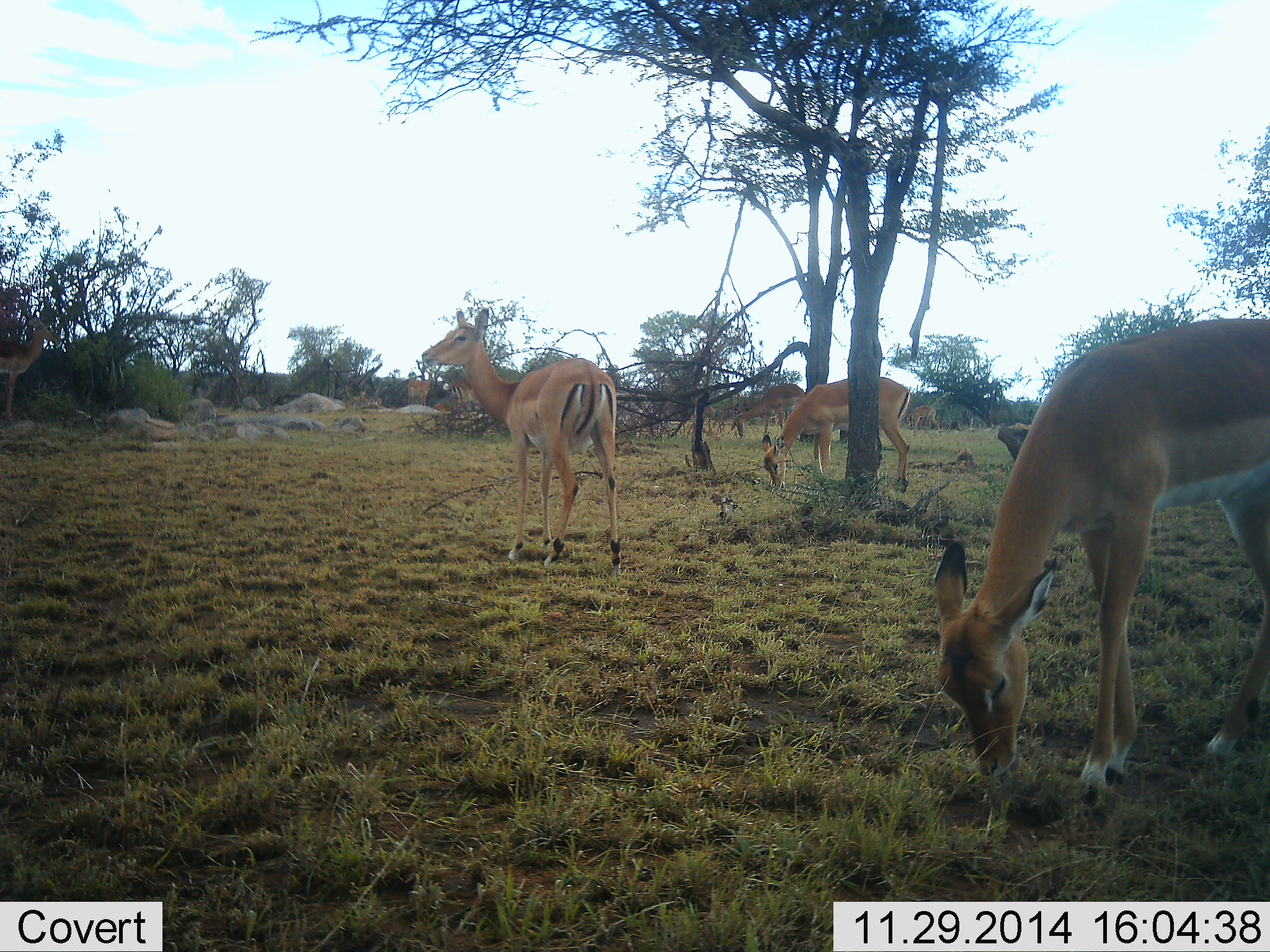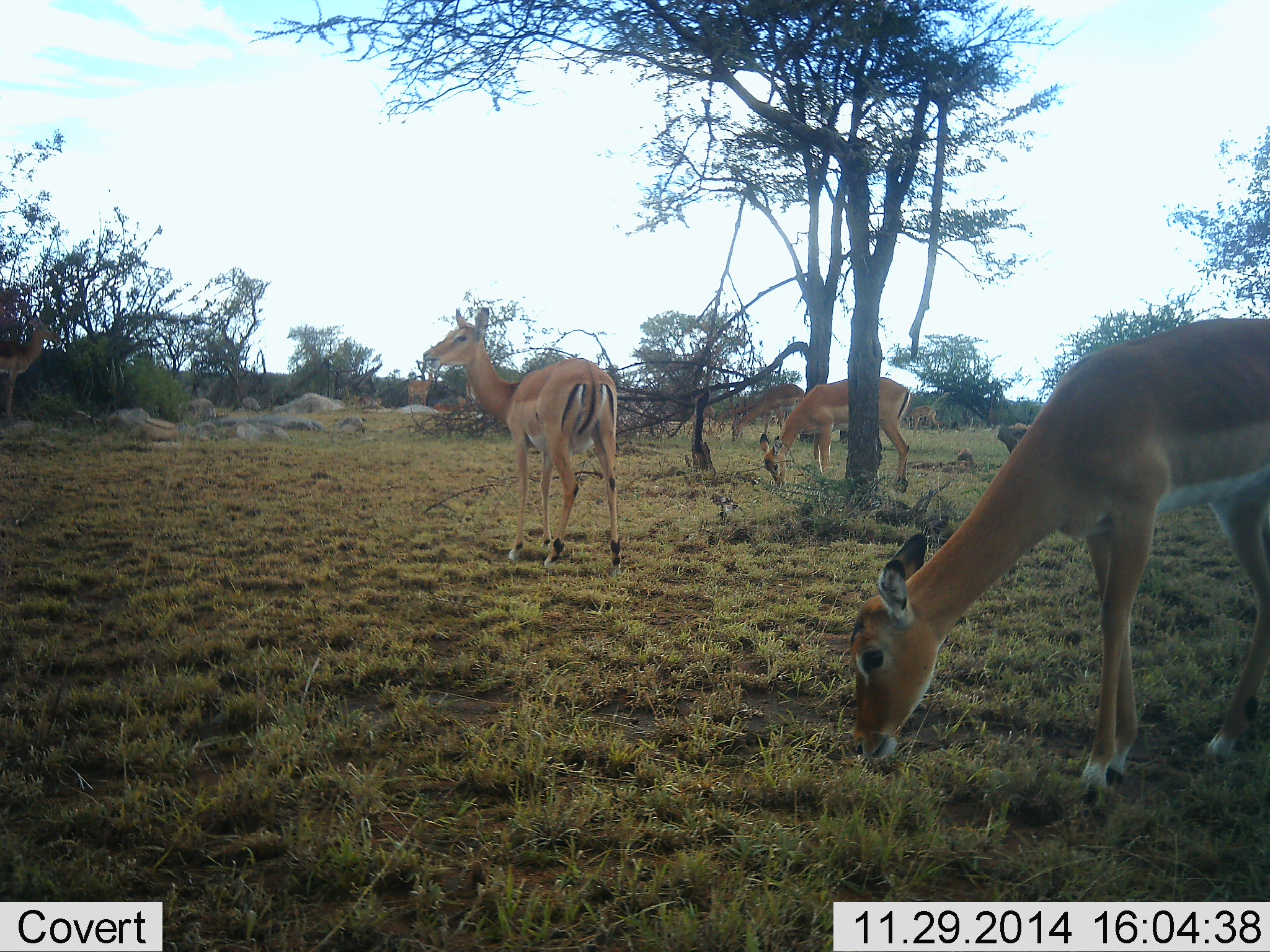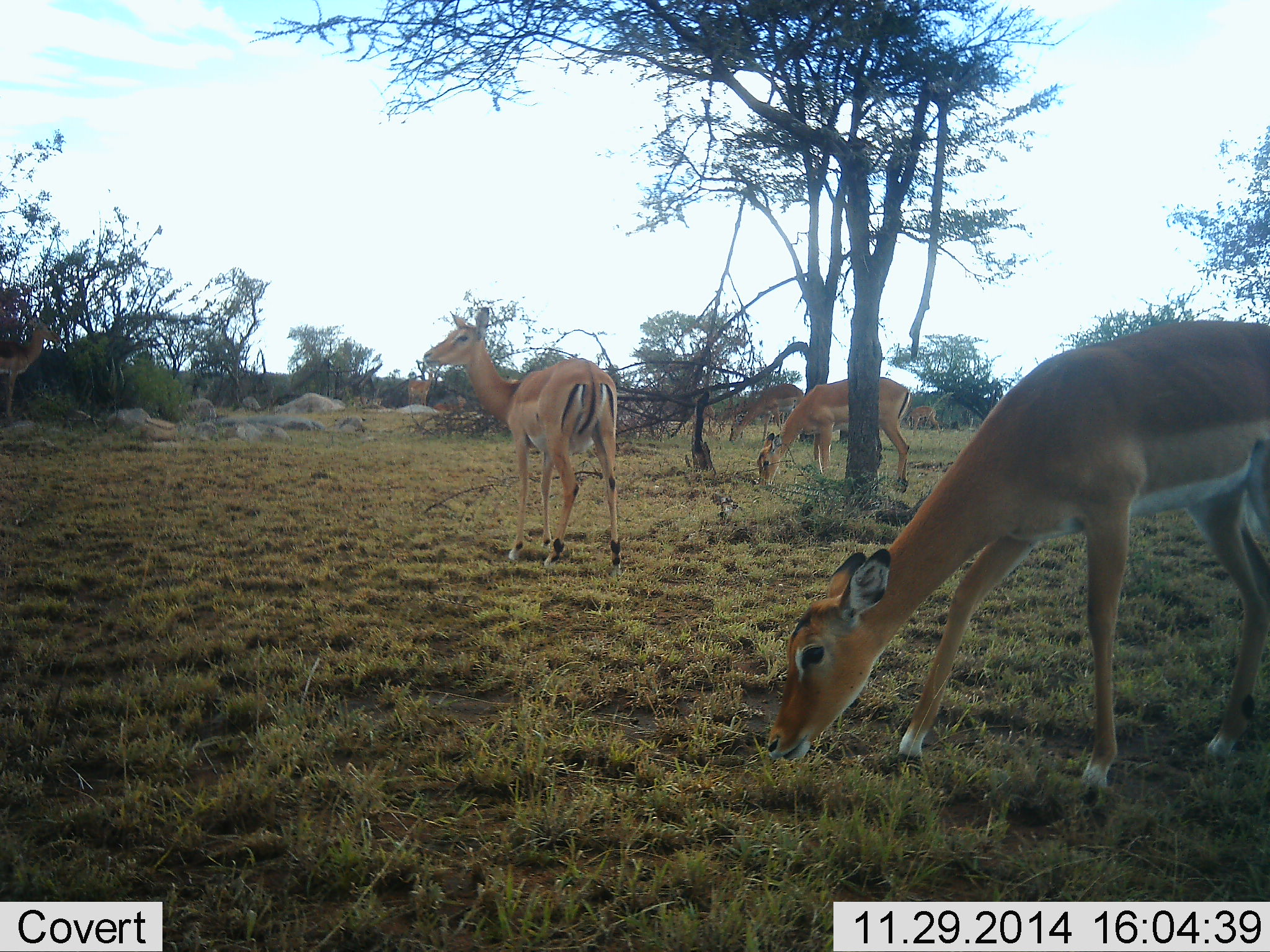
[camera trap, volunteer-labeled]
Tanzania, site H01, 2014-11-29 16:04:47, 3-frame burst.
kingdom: Animalia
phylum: Chordata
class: Mammalia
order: Artiodactyla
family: Bovidae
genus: Aepyceros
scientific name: Aepyceros melampus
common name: impala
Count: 8.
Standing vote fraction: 70%.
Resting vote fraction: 0%.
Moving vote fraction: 10%.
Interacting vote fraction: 0%.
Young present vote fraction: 0%.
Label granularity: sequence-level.